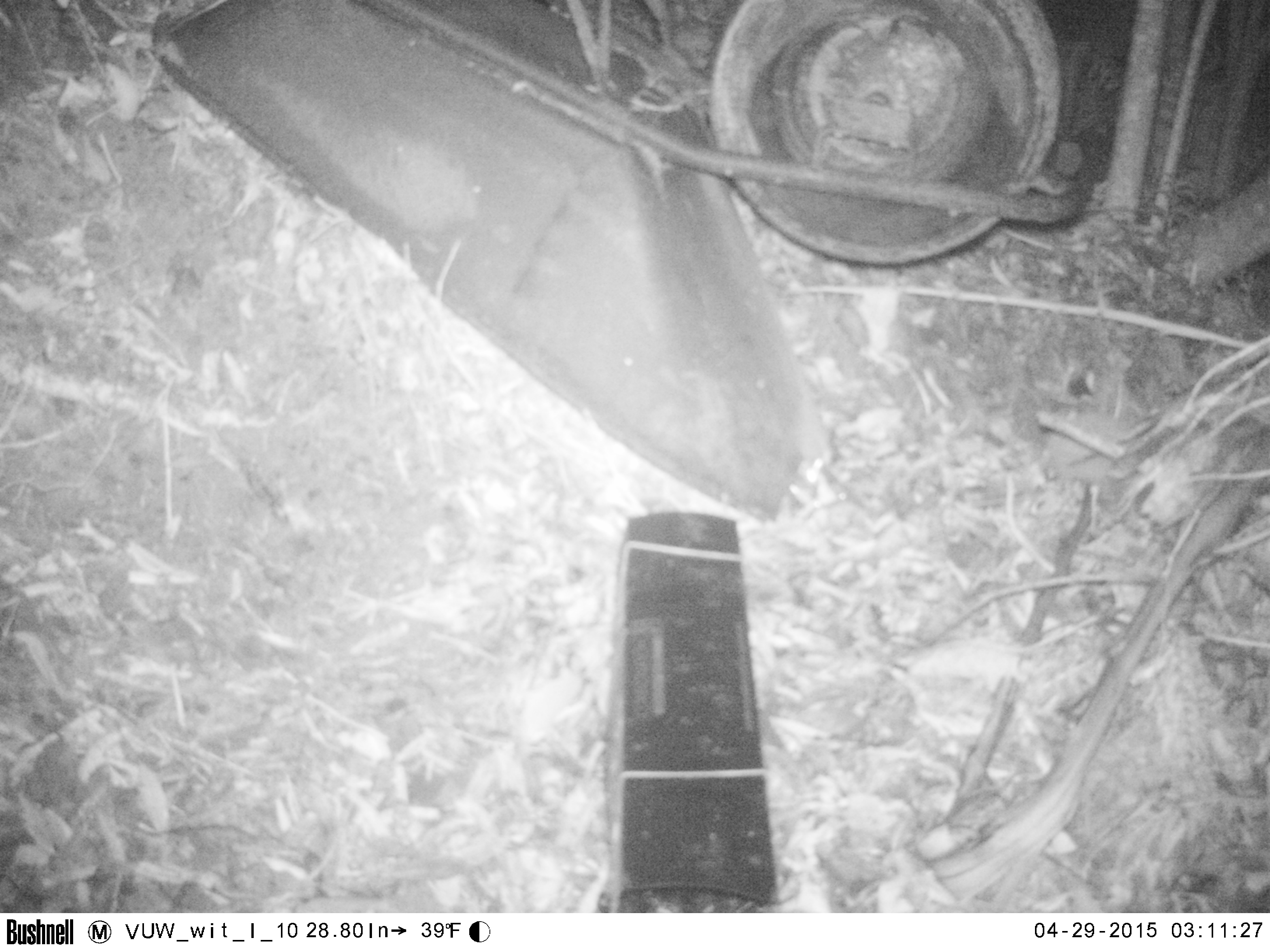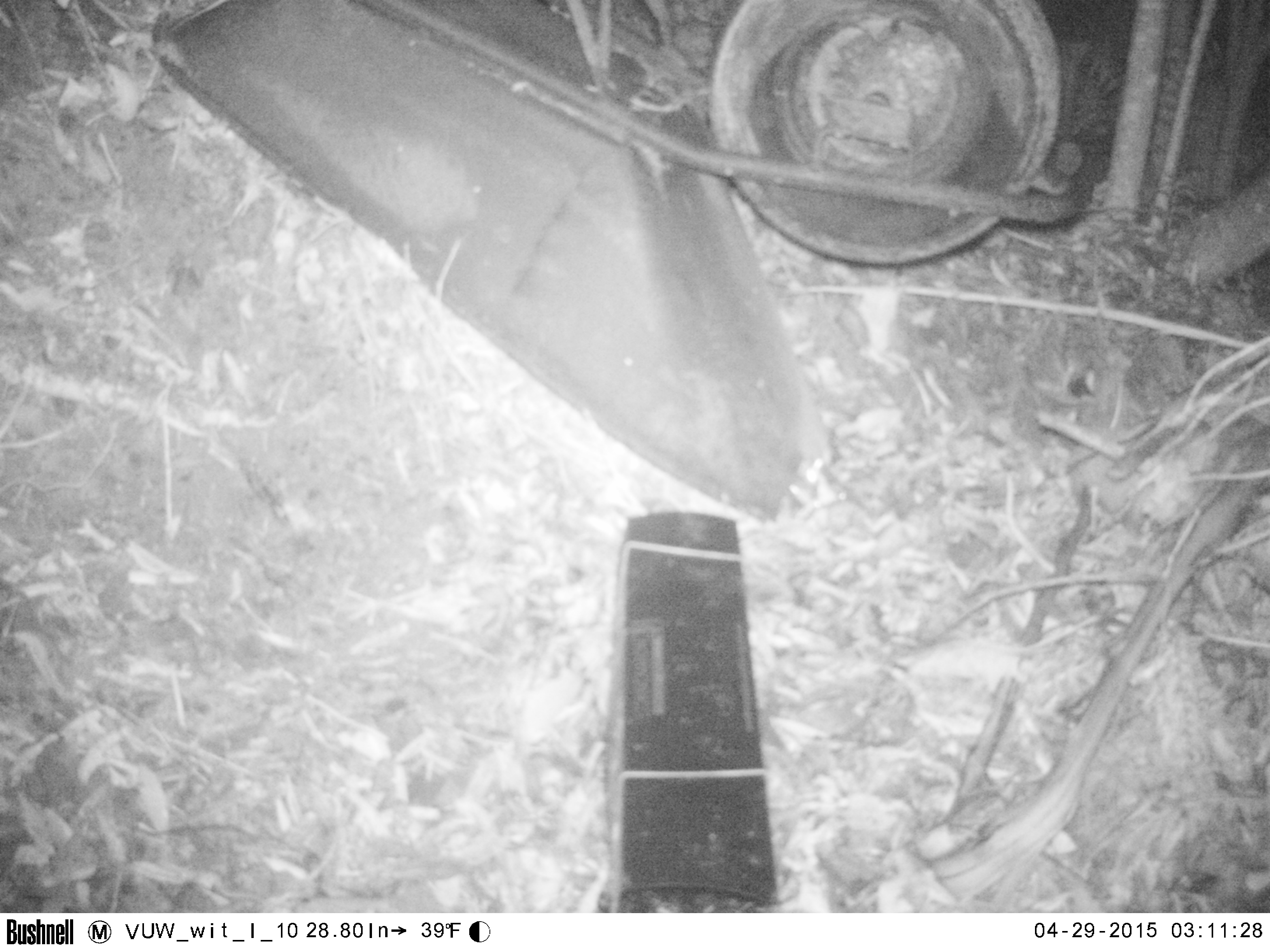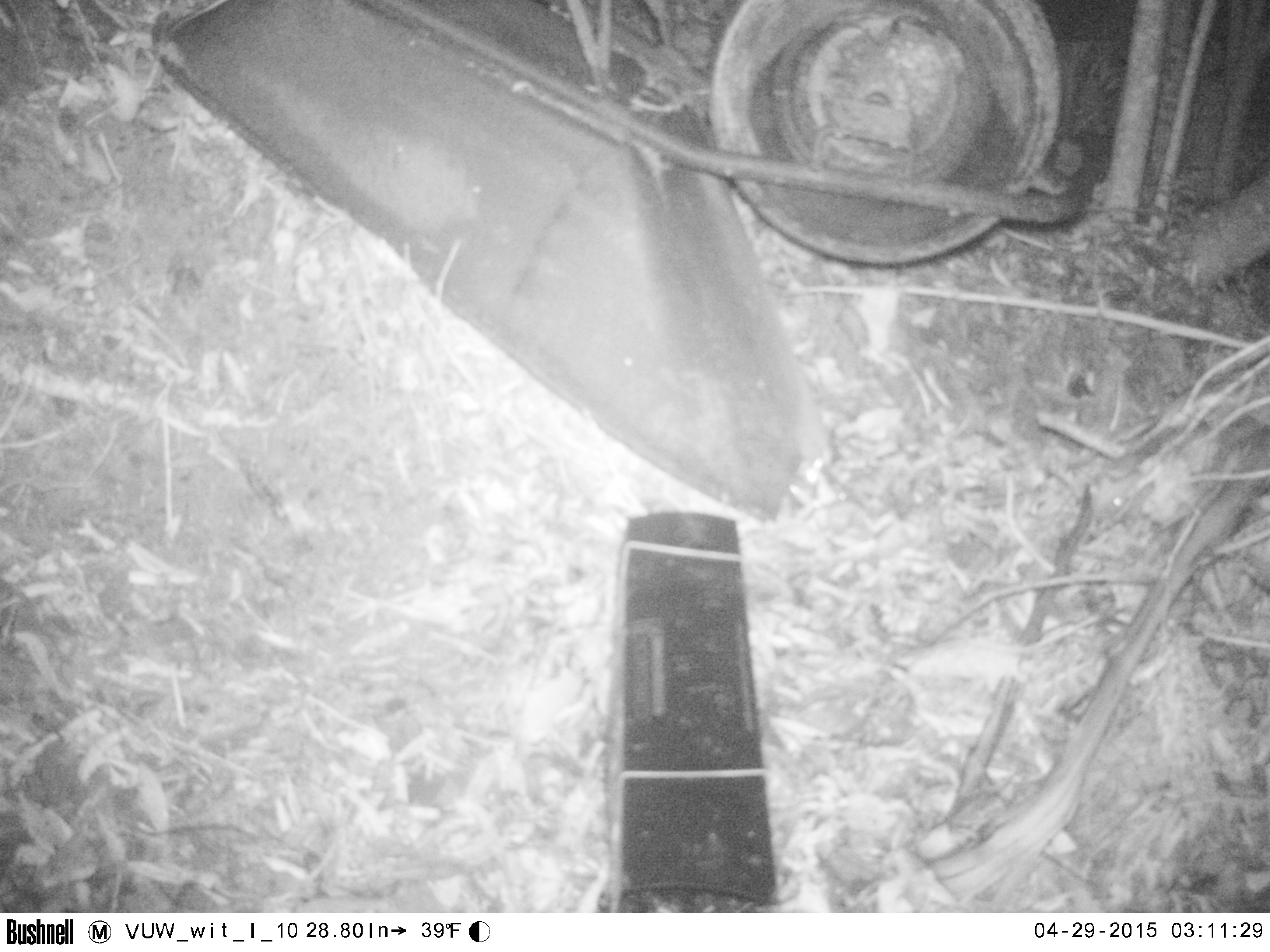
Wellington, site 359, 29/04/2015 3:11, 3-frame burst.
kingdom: Animalia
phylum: Chordata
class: Mammalia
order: Eulipotyphla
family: Erinaceidae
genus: Erinaceus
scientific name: Erinaceus europaeus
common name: hedgehog